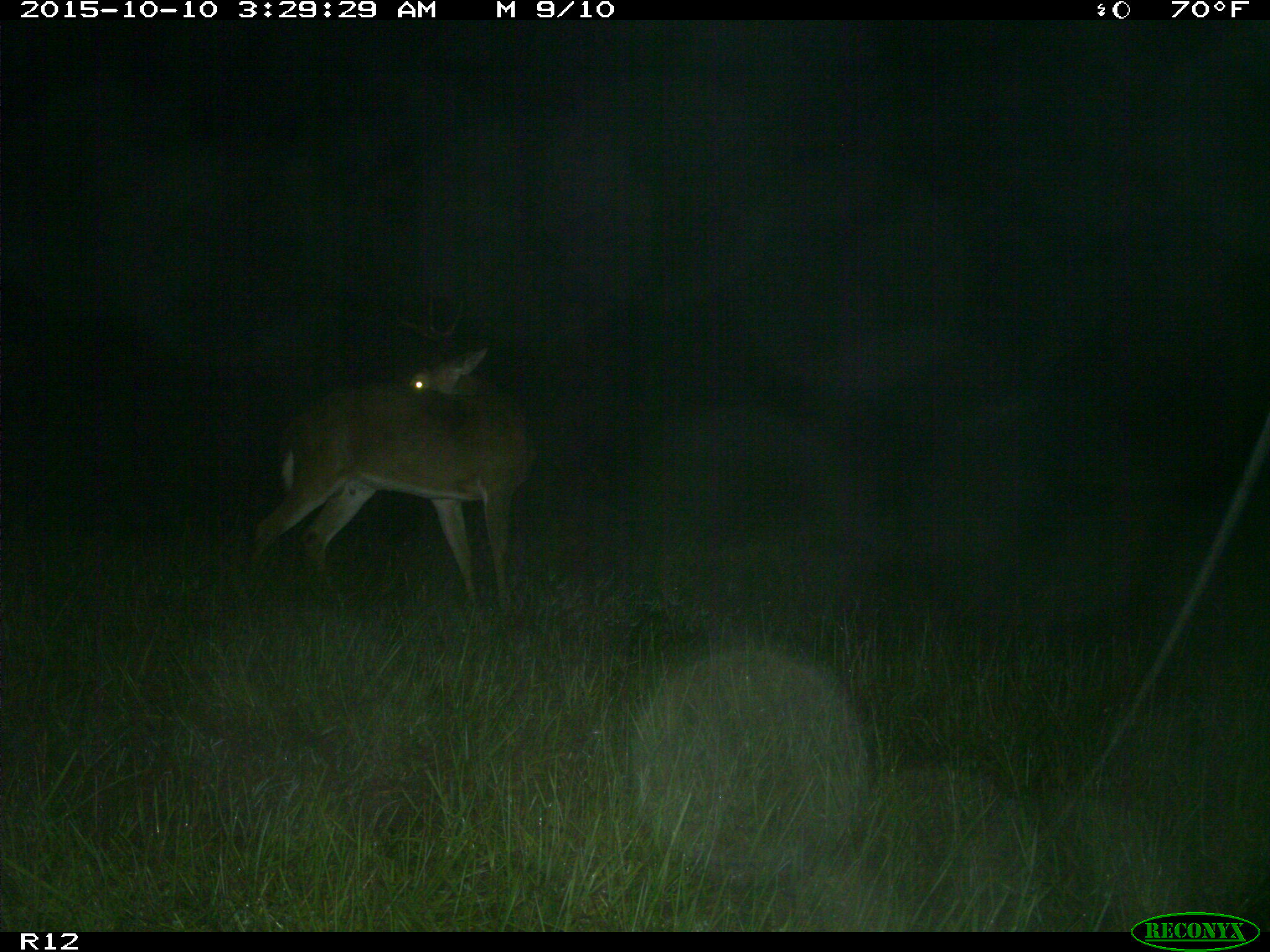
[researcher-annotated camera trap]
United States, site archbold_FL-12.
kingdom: Animalia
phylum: Chordata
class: Mammalia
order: Artiodactyla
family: Cervidae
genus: Odocoileus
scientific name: Odocoileus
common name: deer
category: unidentified deer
Unidentified deer (deer) (Odocoileus).